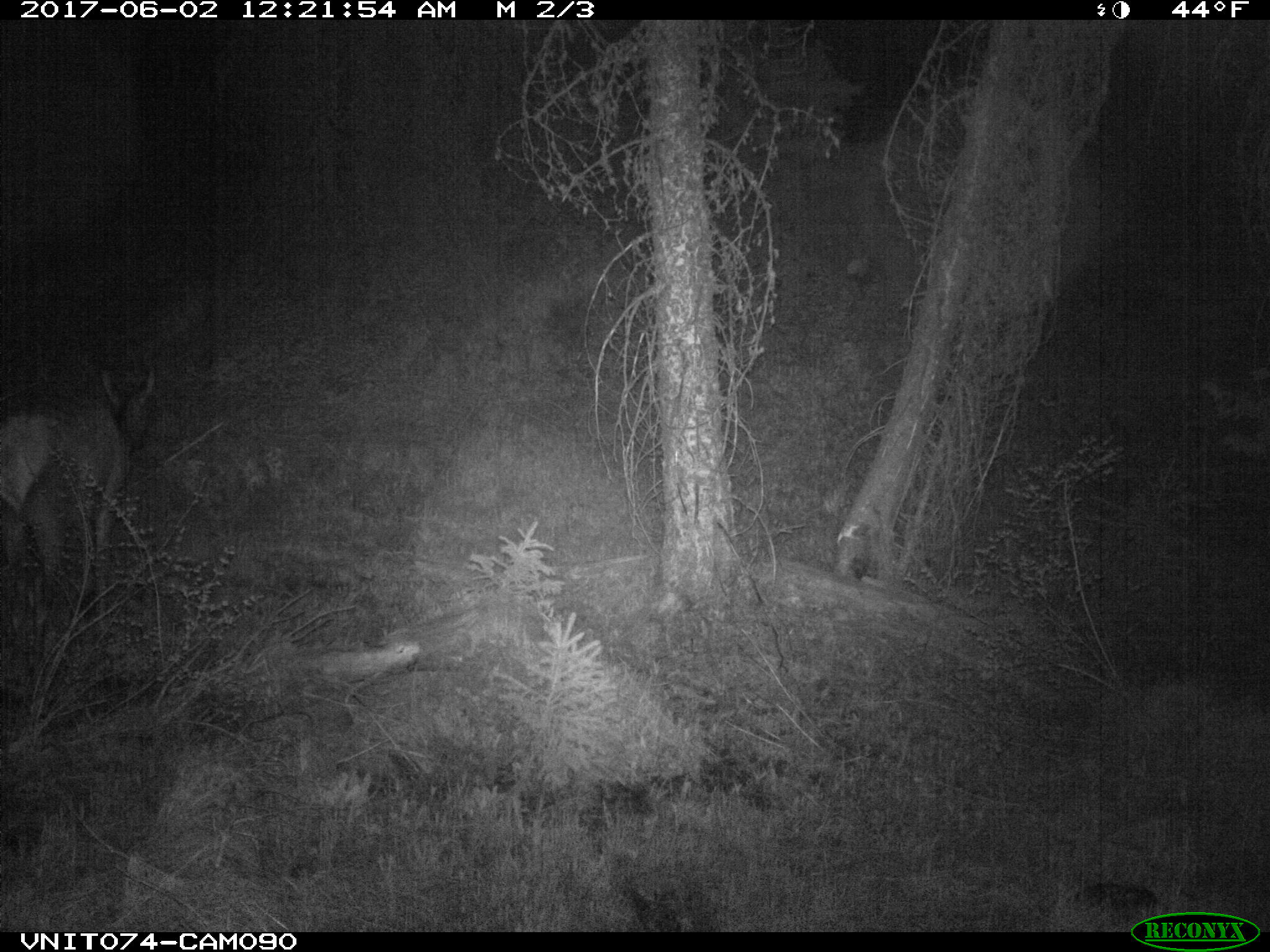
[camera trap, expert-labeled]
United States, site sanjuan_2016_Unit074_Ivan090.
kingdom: Animalia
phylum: Chordata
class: Mammalia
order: Artiodactyla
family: Cervidae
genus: Cervus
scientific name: Cervus elaphus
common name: red deer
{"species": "Cervus elaphus (red deer)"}